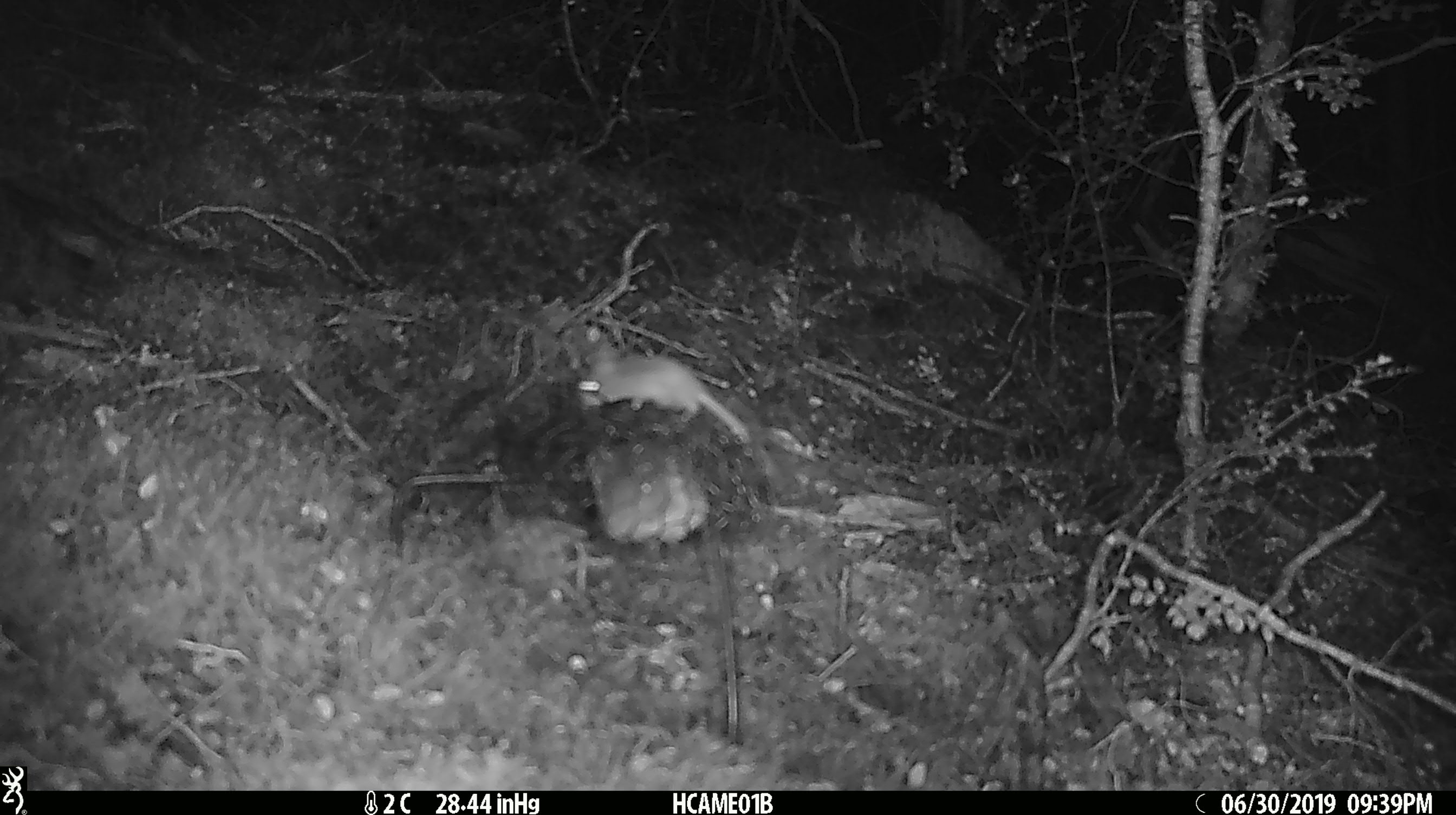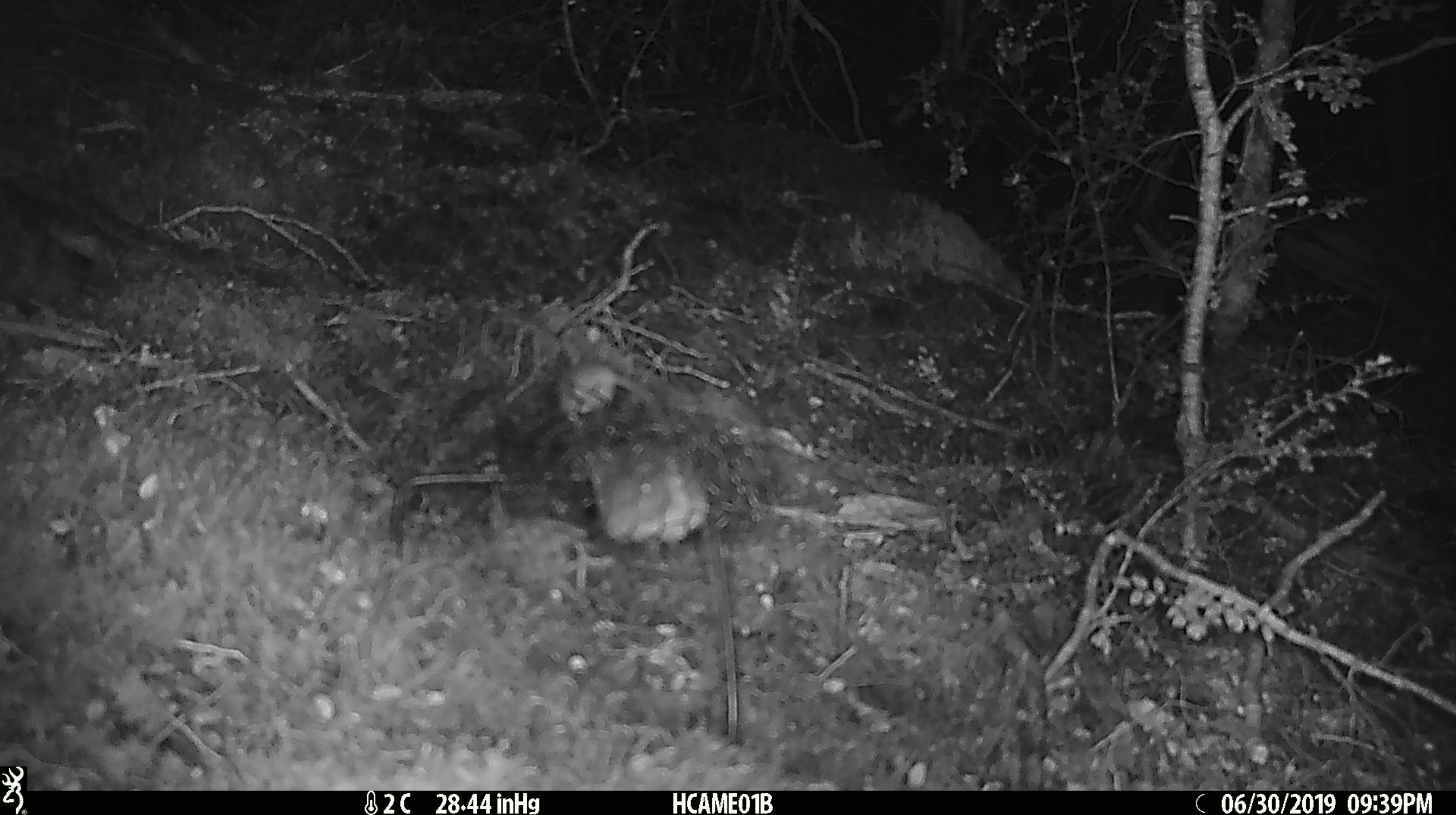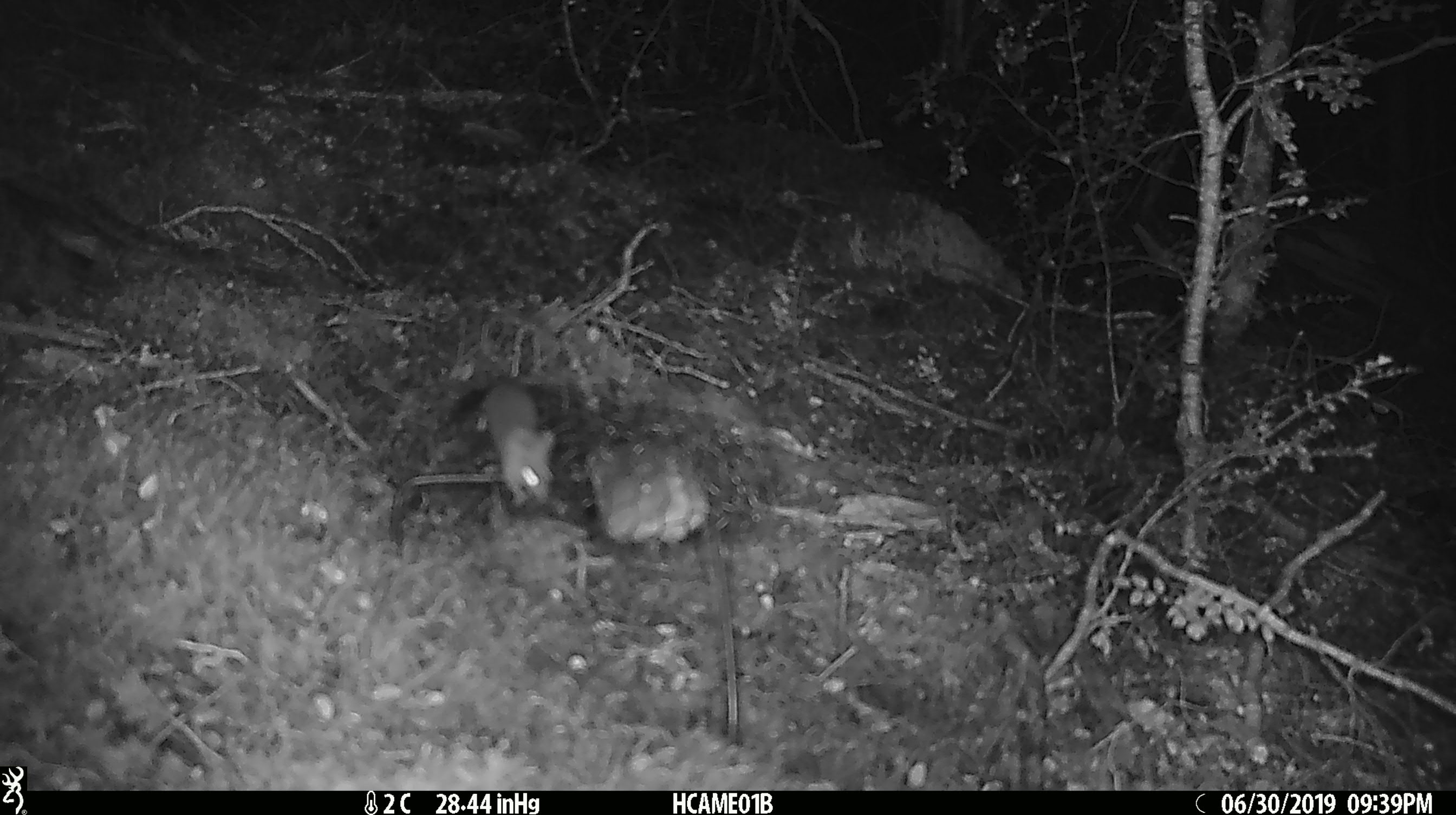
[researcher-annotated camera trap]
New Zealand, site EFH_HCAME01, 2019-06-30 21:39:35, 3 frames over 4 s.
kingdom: Animalia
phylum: Chordata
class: Mammalia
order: Rodentia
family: Muridae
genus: Mus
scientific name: Mus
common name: mouse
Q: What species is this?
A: Mouse (Mus).